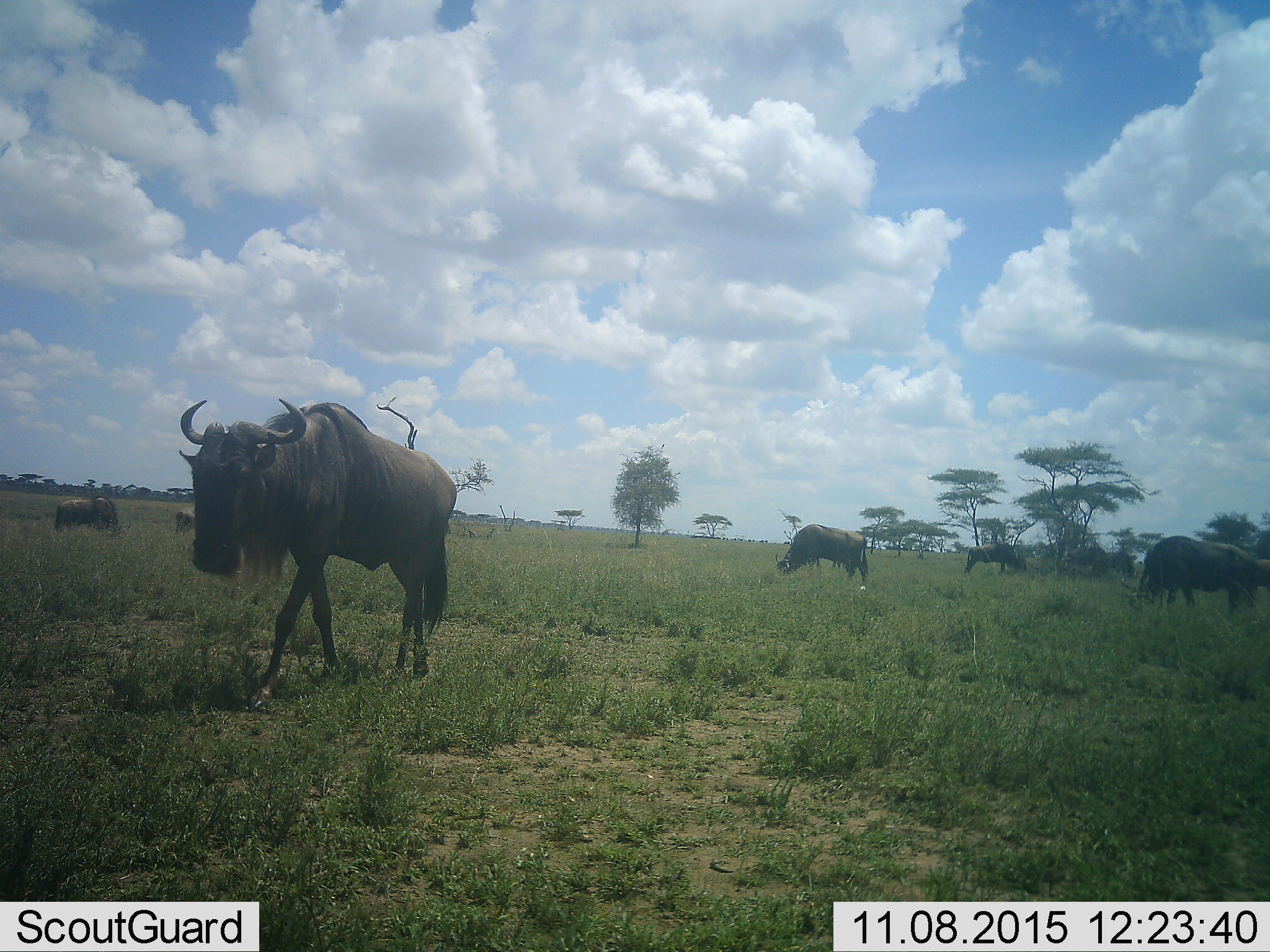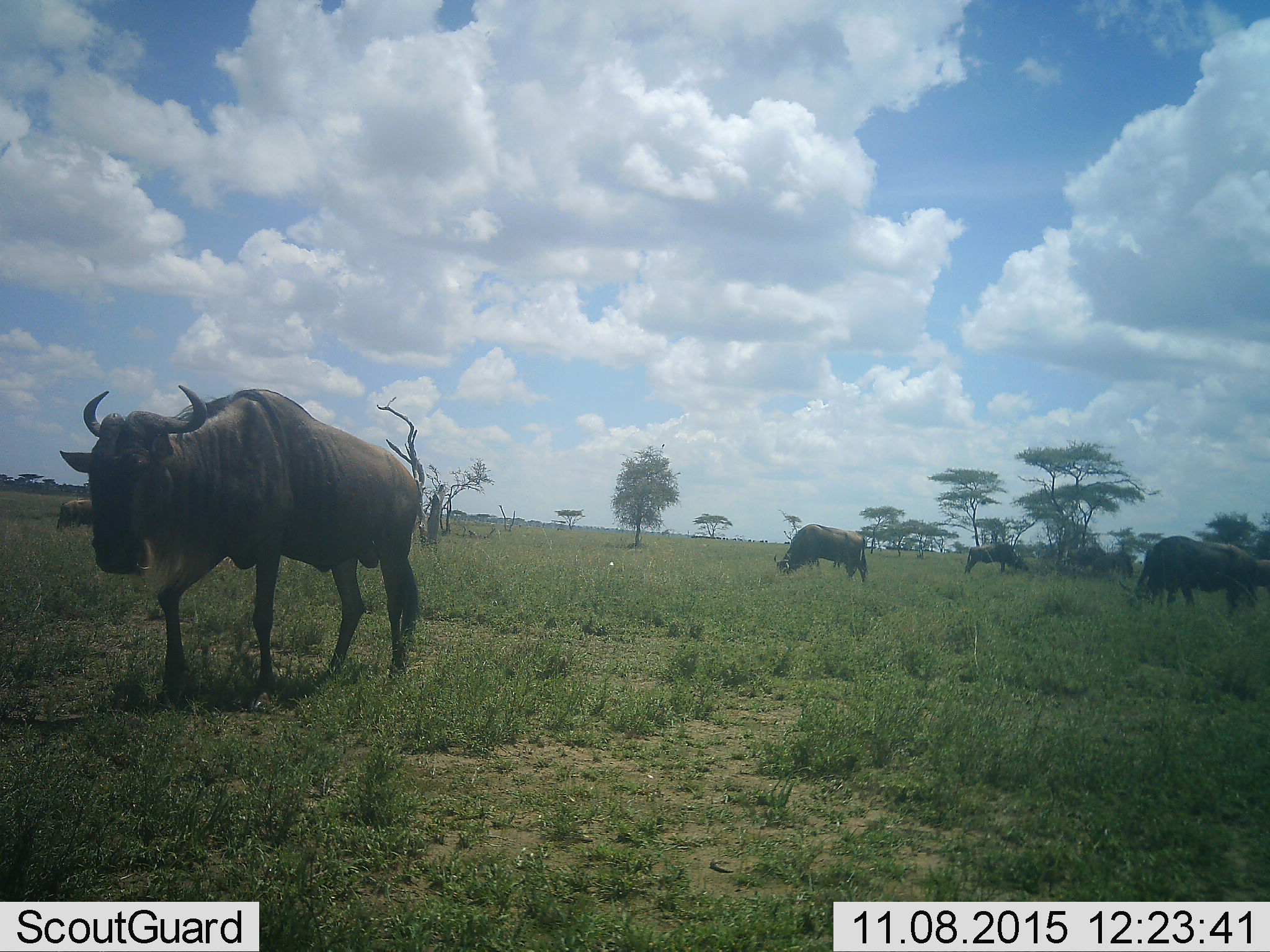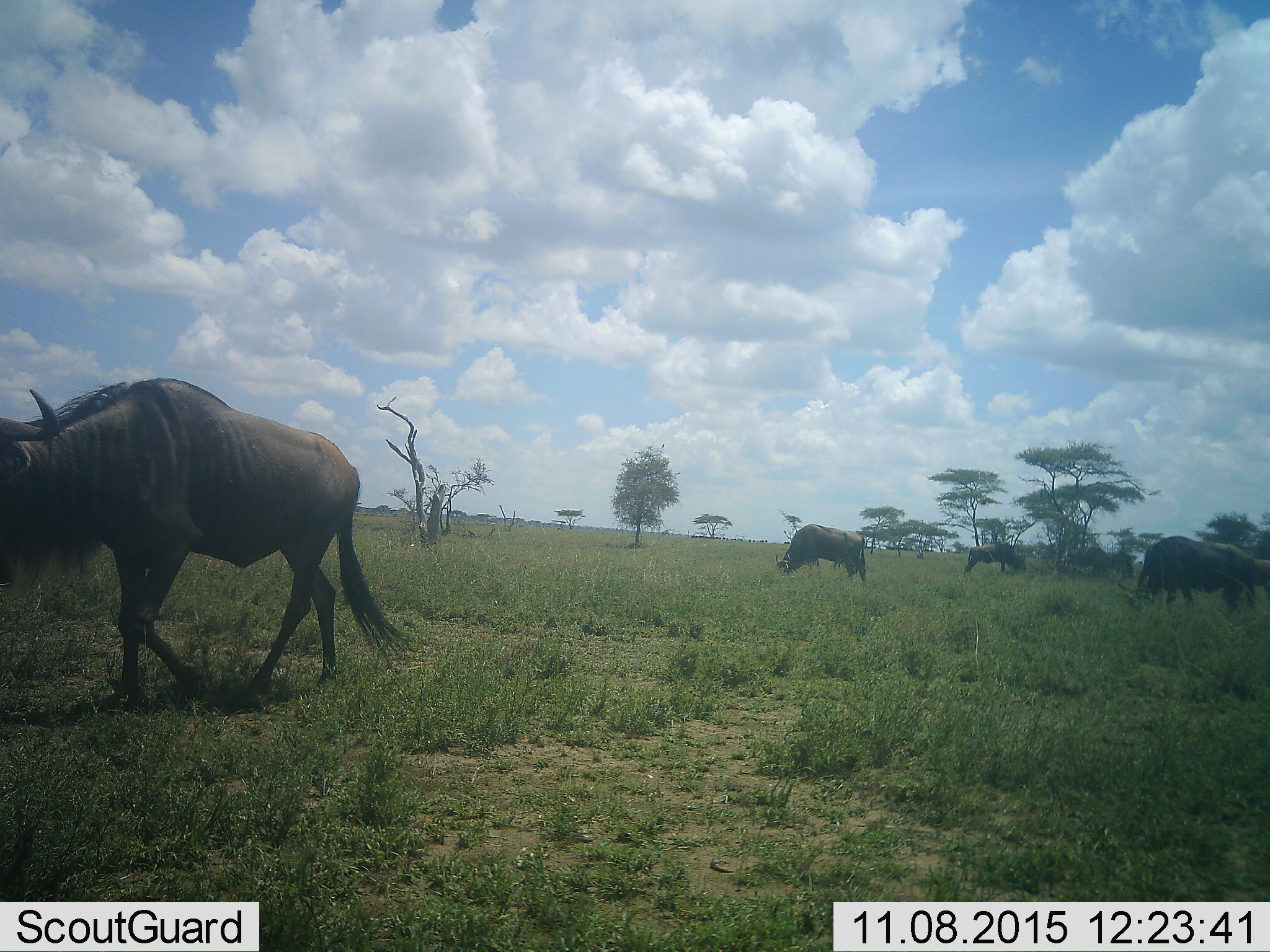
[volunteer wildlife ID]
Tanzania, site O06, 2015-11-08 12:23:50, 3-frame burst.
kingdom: Animalia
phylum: Chordata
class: Mammalia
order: Artiodactyla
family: Bovidae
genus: Connochaetes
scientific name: Connochaetes taurinus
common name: blue wildebeest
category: wildebeest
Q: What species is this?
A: Wildebeest (blue wildebeest) (Connochaetes taurinus).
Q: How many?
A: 8.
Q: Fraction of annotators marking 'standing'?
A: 50%.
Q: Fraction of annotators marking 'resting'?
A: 0%.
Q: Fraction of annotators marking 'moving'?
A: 75%.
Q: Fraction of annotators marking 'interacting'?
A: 0%.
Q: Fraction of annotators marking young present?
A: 0%.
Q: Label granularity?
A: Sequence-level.